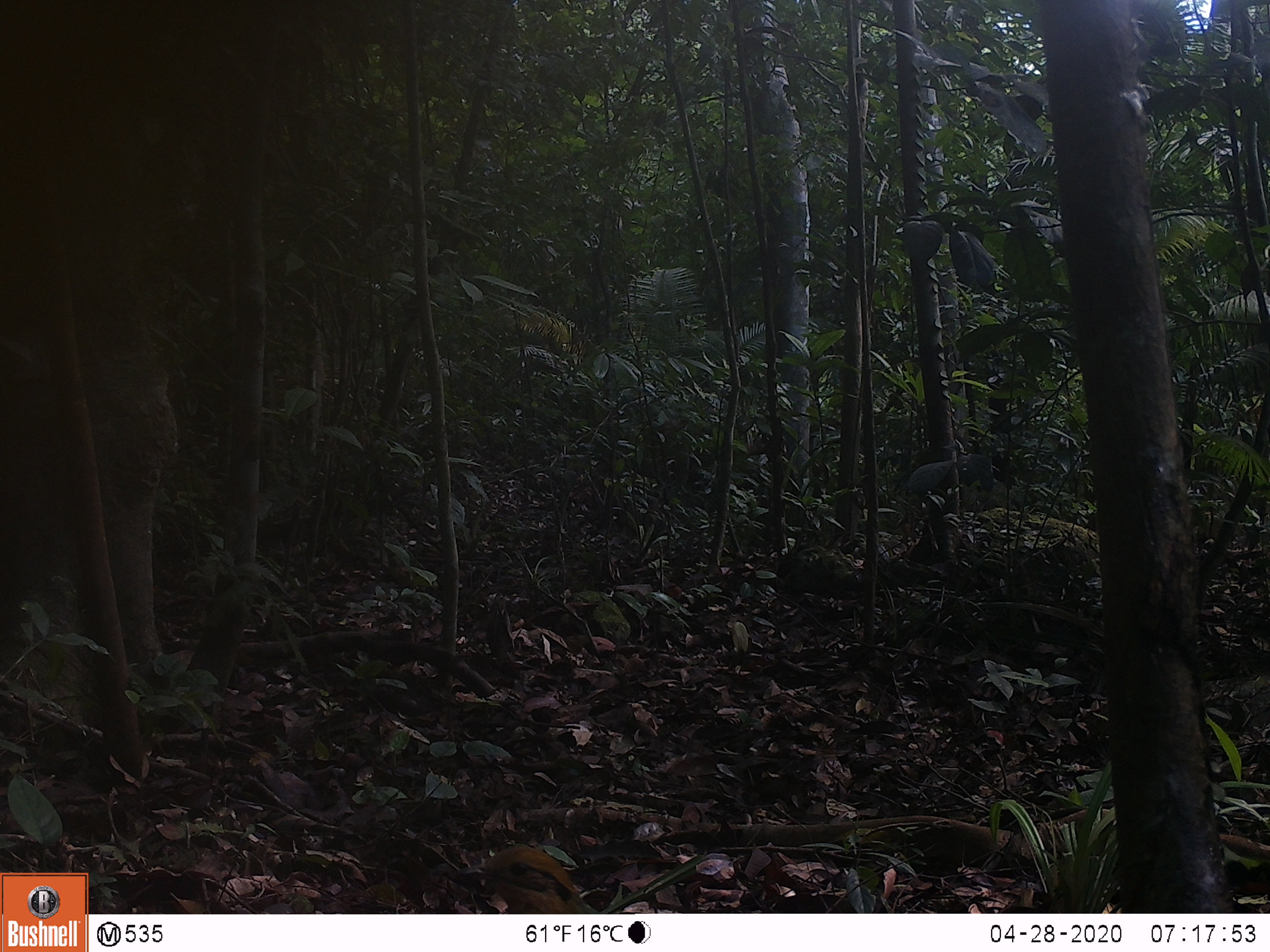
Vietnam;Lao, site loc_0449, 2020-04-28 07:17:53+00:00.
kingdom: Animalia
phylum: Chordata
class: Aves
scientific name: Aves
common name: bird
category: unidentified bird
Unidentified bird (bird) (Aves). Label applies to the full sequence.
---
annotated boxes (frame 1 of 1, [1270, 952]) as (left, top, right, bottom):
unidentified bird: (446, 843, 599, 913)